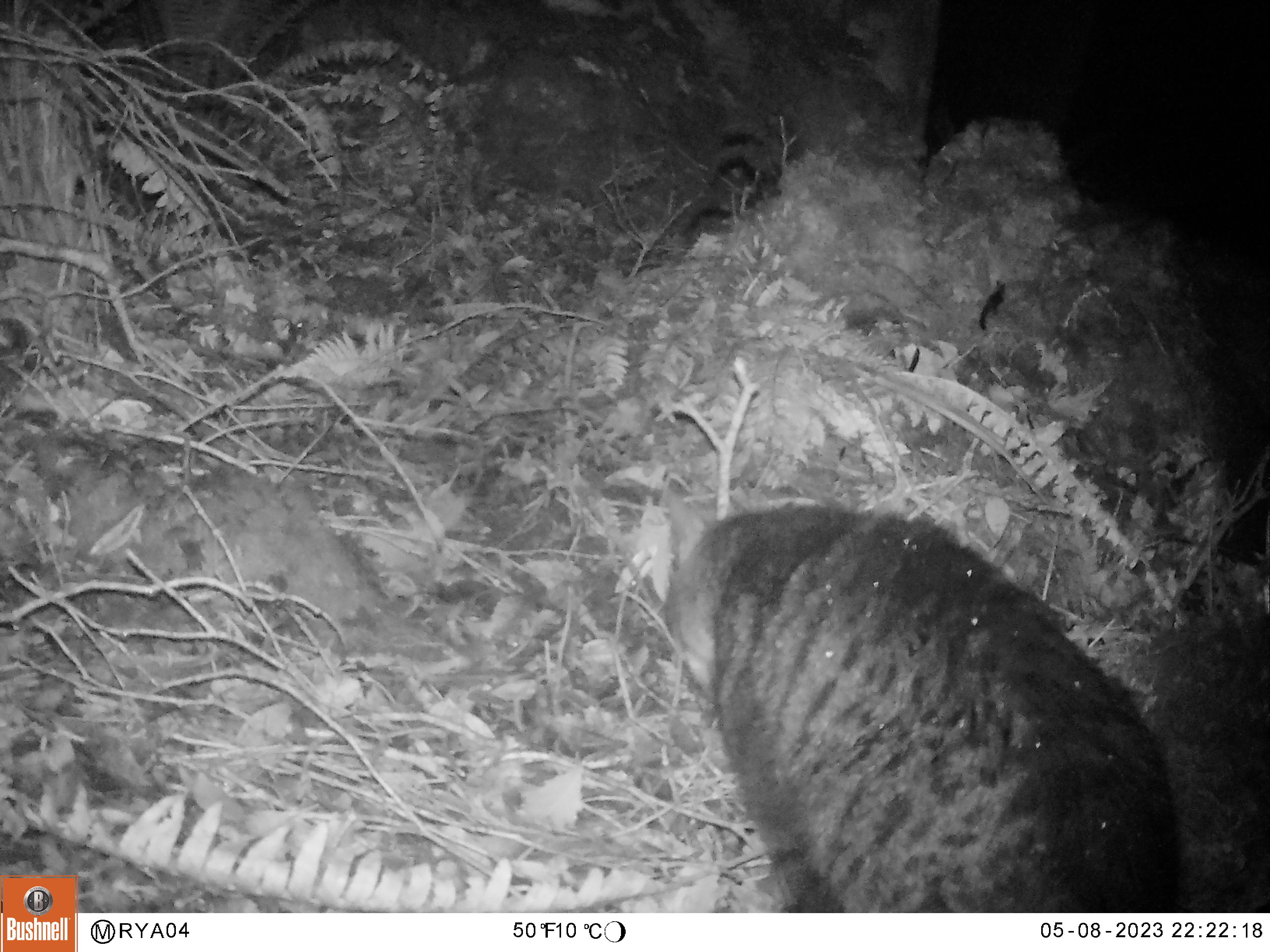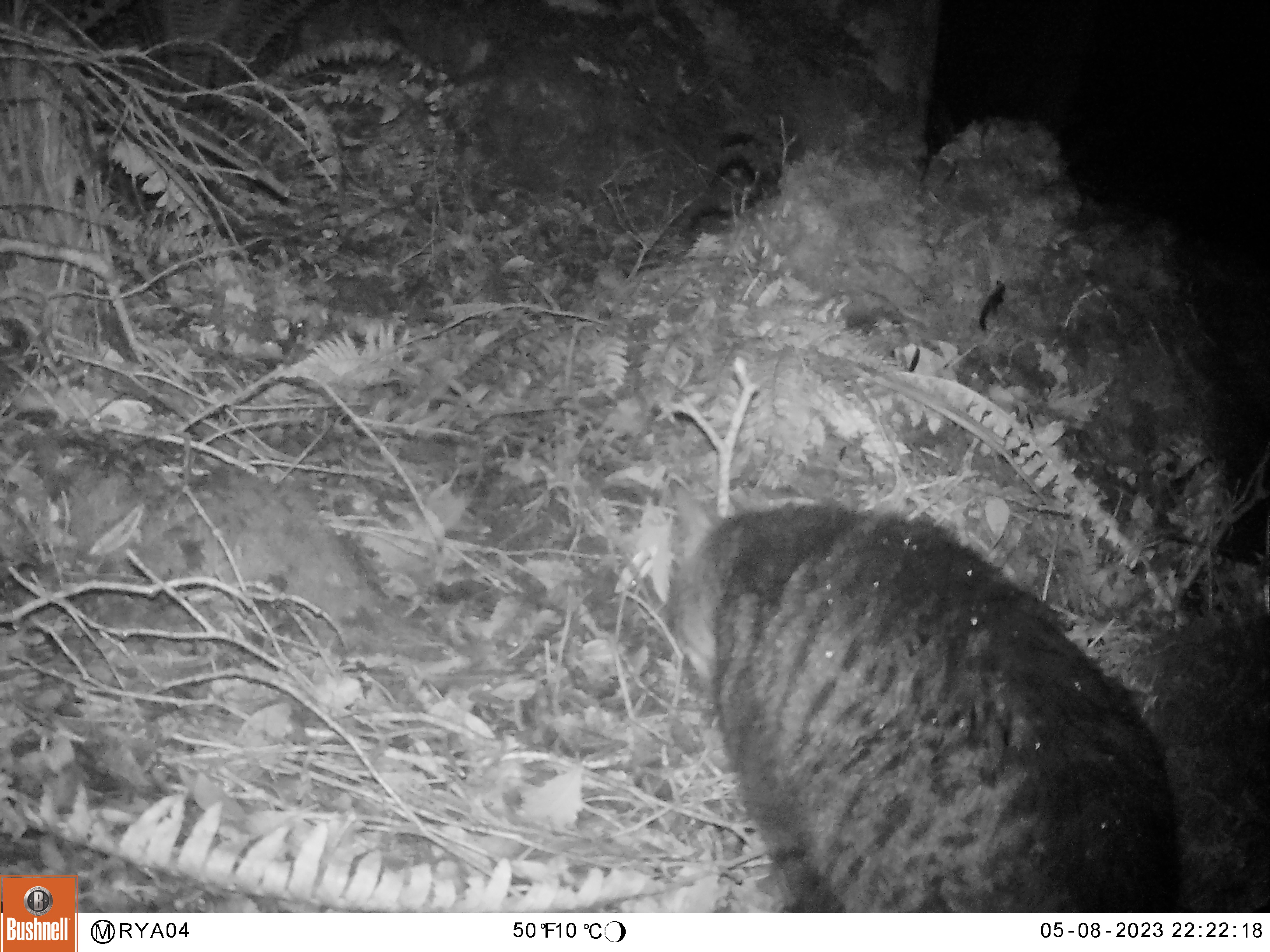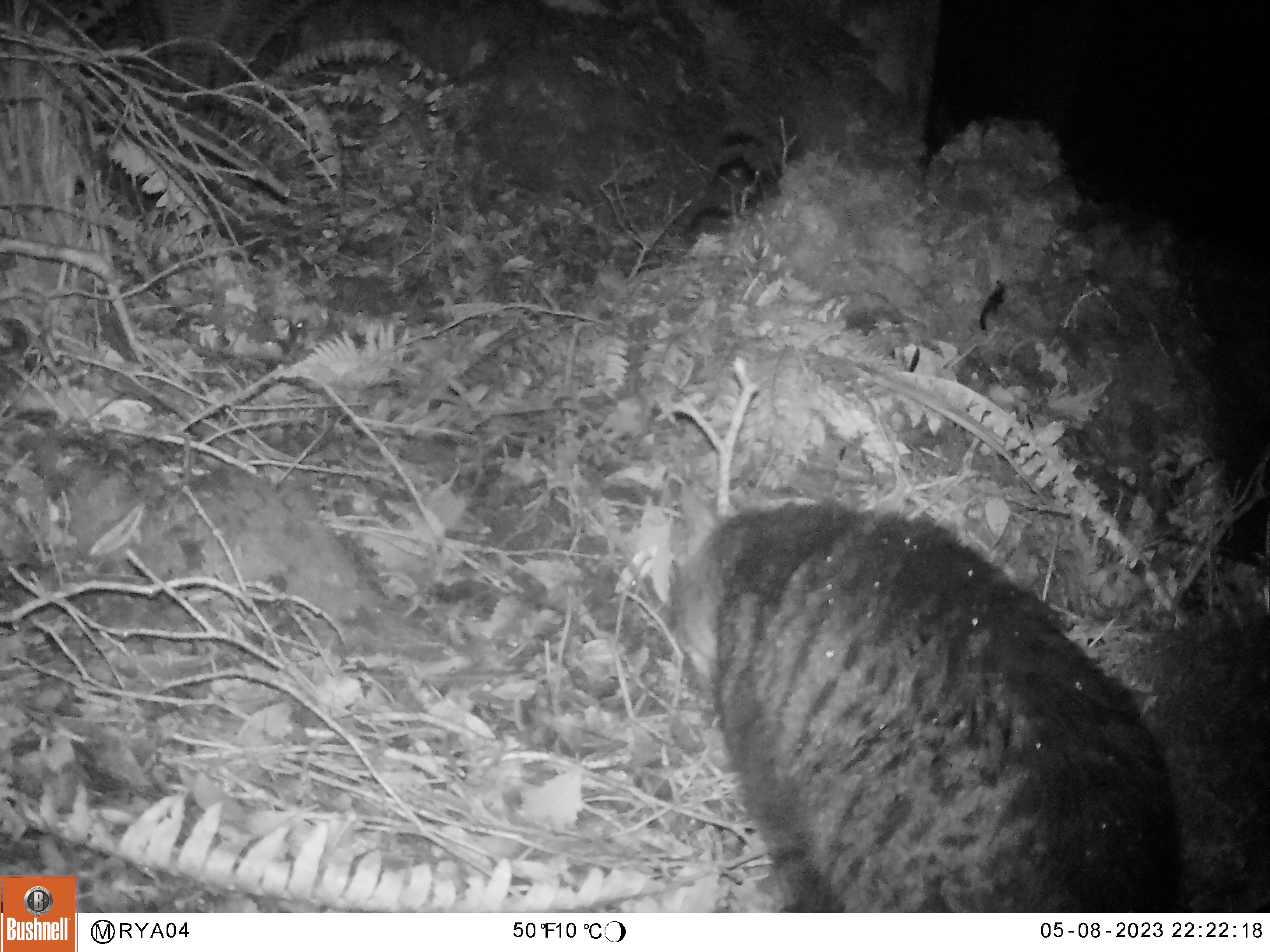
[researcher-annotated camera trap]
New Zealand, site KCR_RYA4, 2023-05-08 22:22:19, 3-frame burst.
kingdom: Animalia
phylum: Chordata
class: Mammalia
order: Carnivora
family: Felidae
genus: Felis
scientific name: Felis catus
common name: domestic cat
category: cat